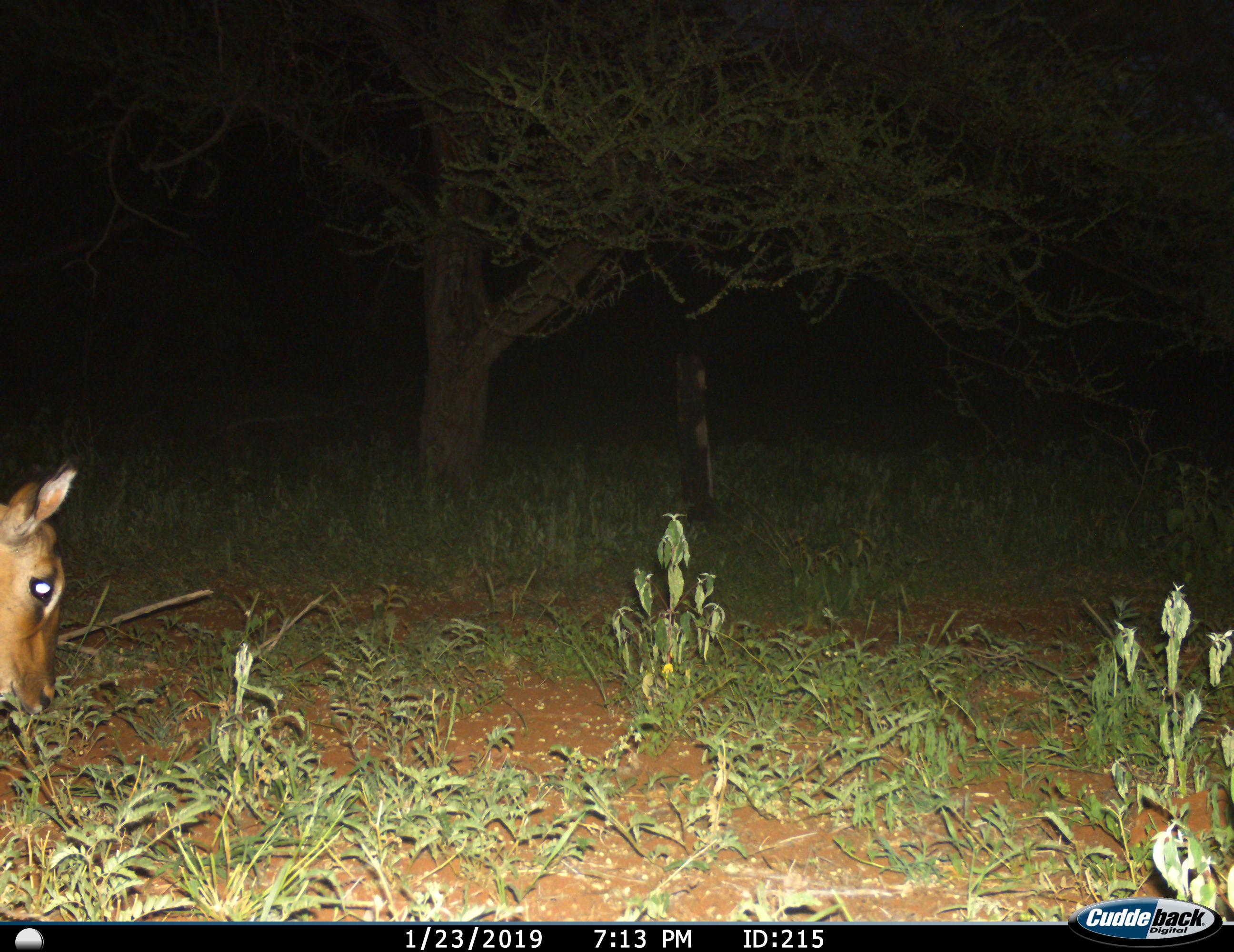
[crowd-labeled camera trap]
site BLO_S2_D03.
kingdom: Animalia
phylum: Chordata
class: Mammalia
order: Artiodactyla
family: Bovidae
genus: Aepyceros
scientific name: Aepyceros melampus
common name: impala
Impala (Aepyceros melampus), count 1. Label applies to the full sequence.